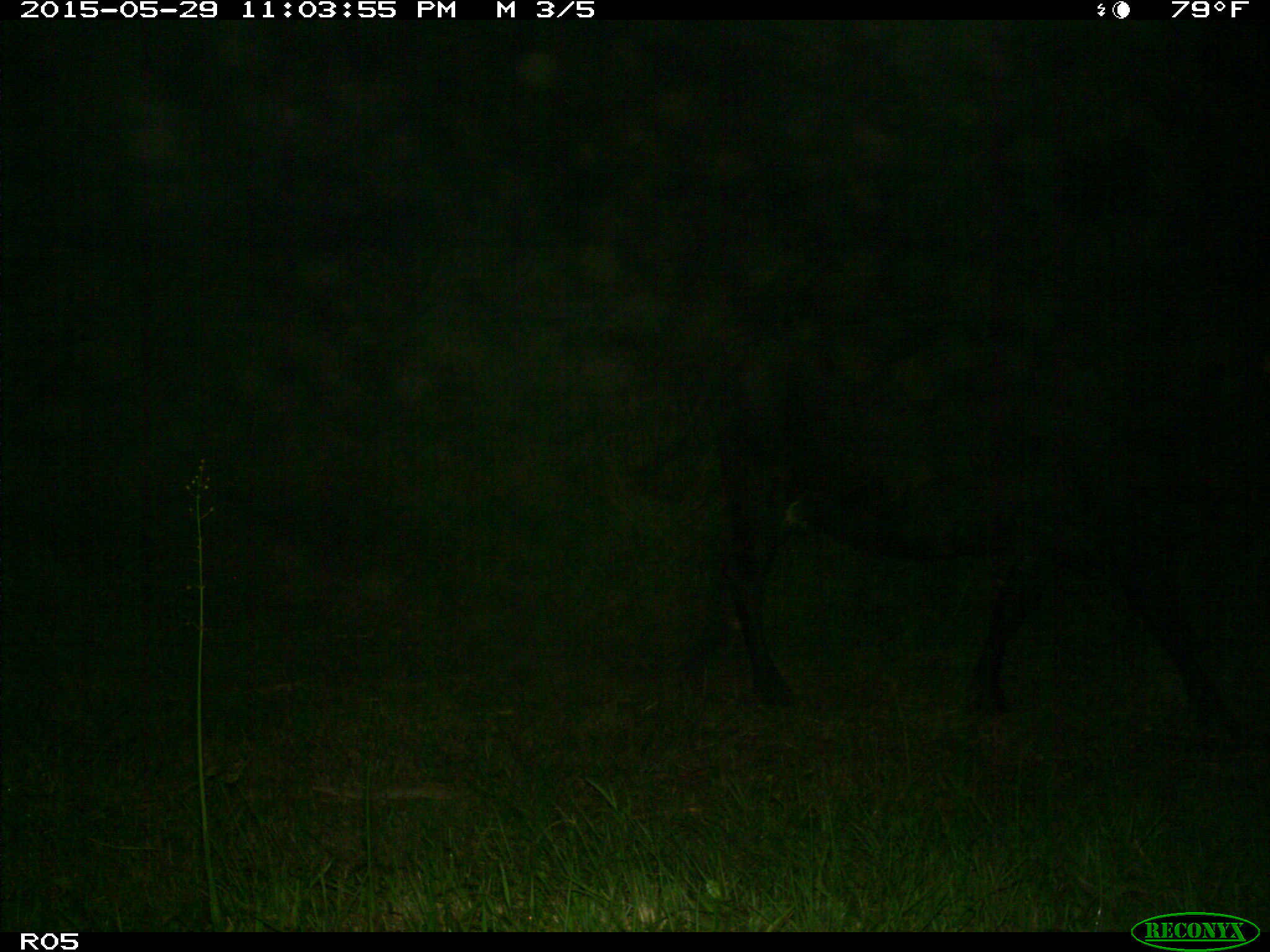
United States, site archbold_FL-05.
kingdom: Animalia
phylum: Chordata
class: Mammalia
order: Artiodactyla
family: Bovidae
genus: Bos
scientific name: Bos taurus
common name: domestic cow